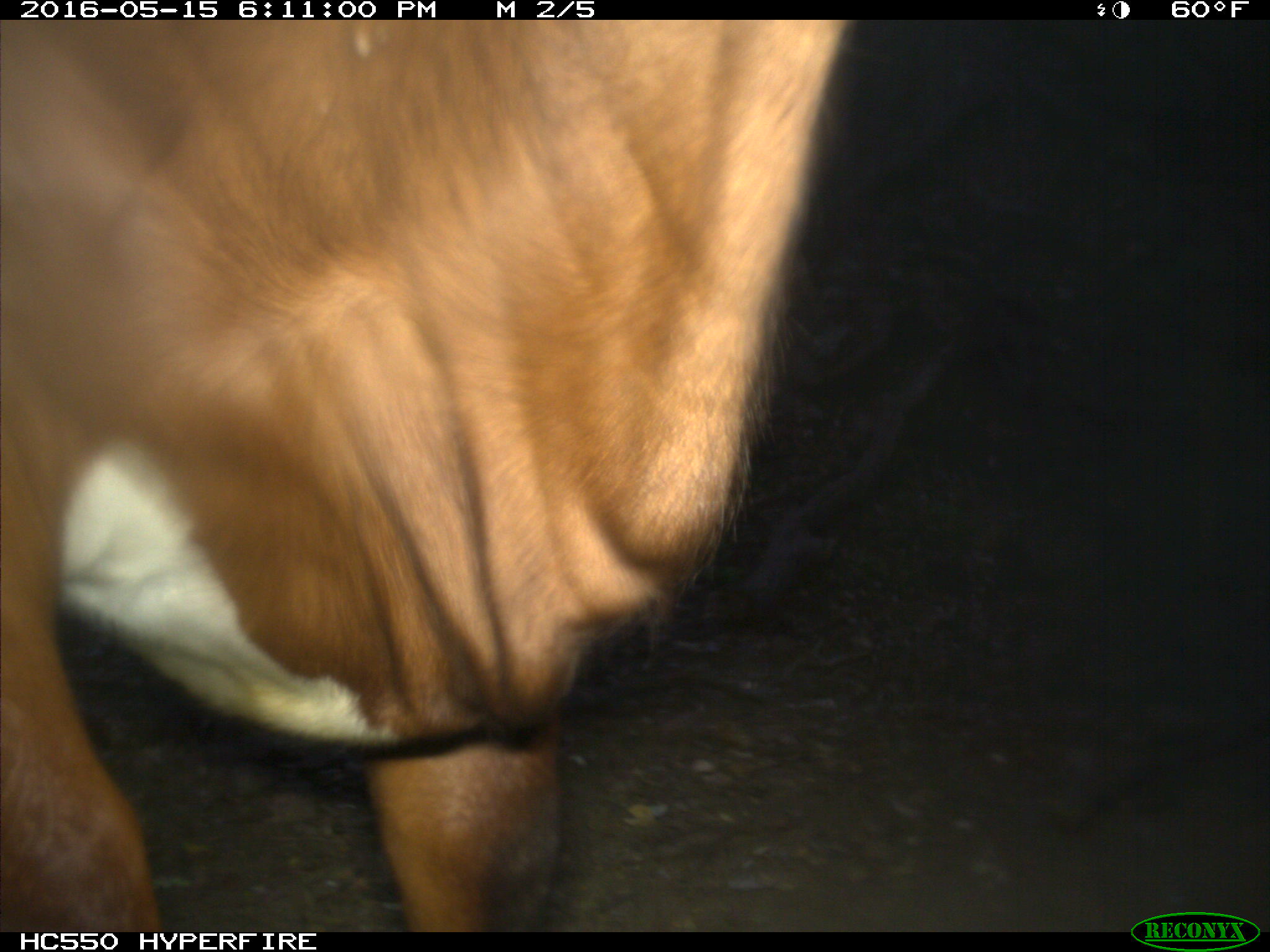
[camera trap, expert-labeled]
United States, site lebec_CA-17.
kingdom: Animalia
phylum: Chordata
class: Mammalia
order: Artiodactyla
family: Bovidae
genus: Bos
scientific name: Bos taurus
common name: domestic cow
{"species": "Bos taurus (domestic cow)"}